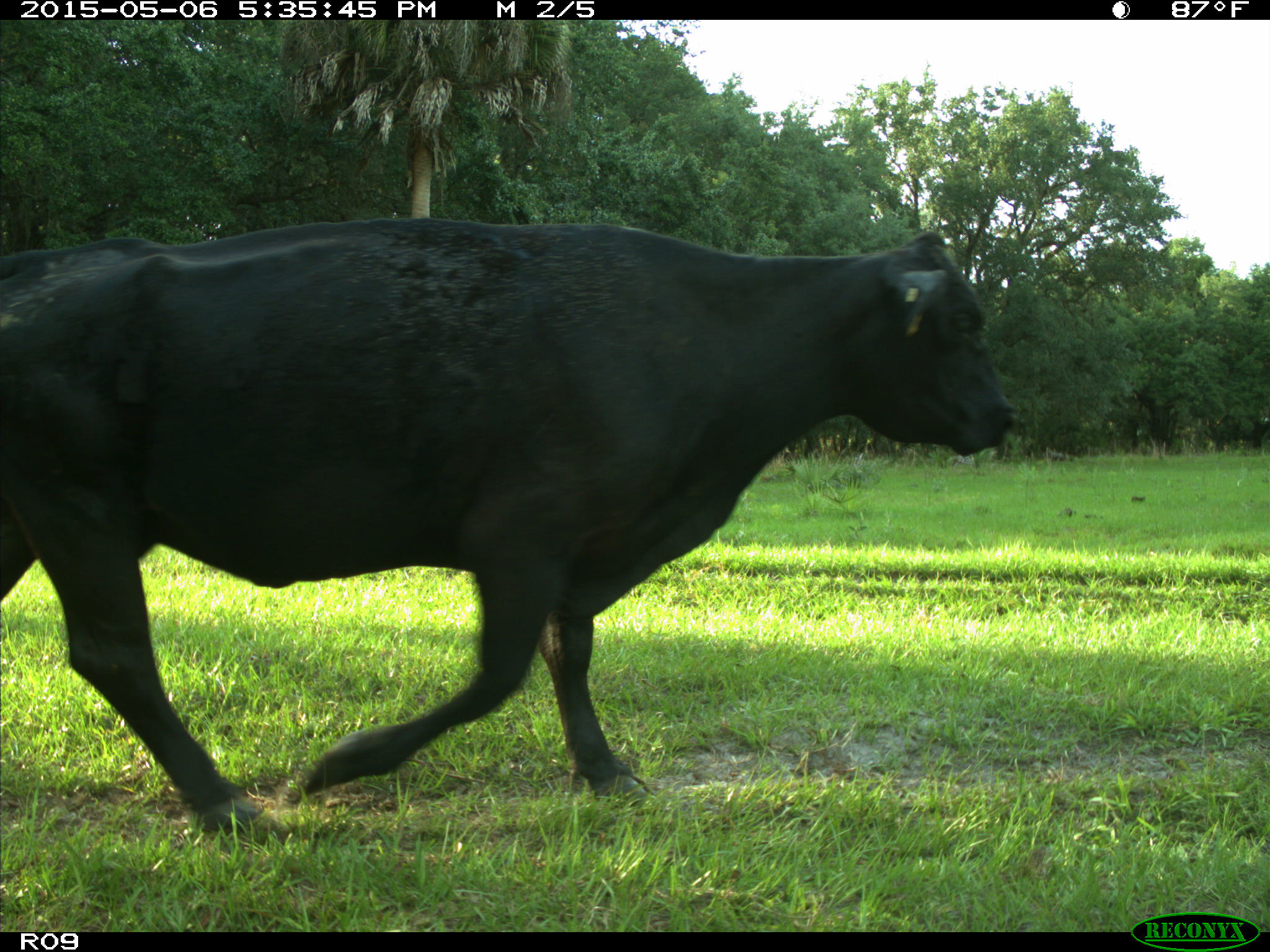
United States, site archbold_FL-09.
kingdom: Animalia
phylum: Chordata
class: Mammalia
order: Artiodactyla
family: Bovidae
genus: Bos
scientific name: Bos taurus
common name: domestic cow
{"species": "Bos taurus (domestic cow)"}